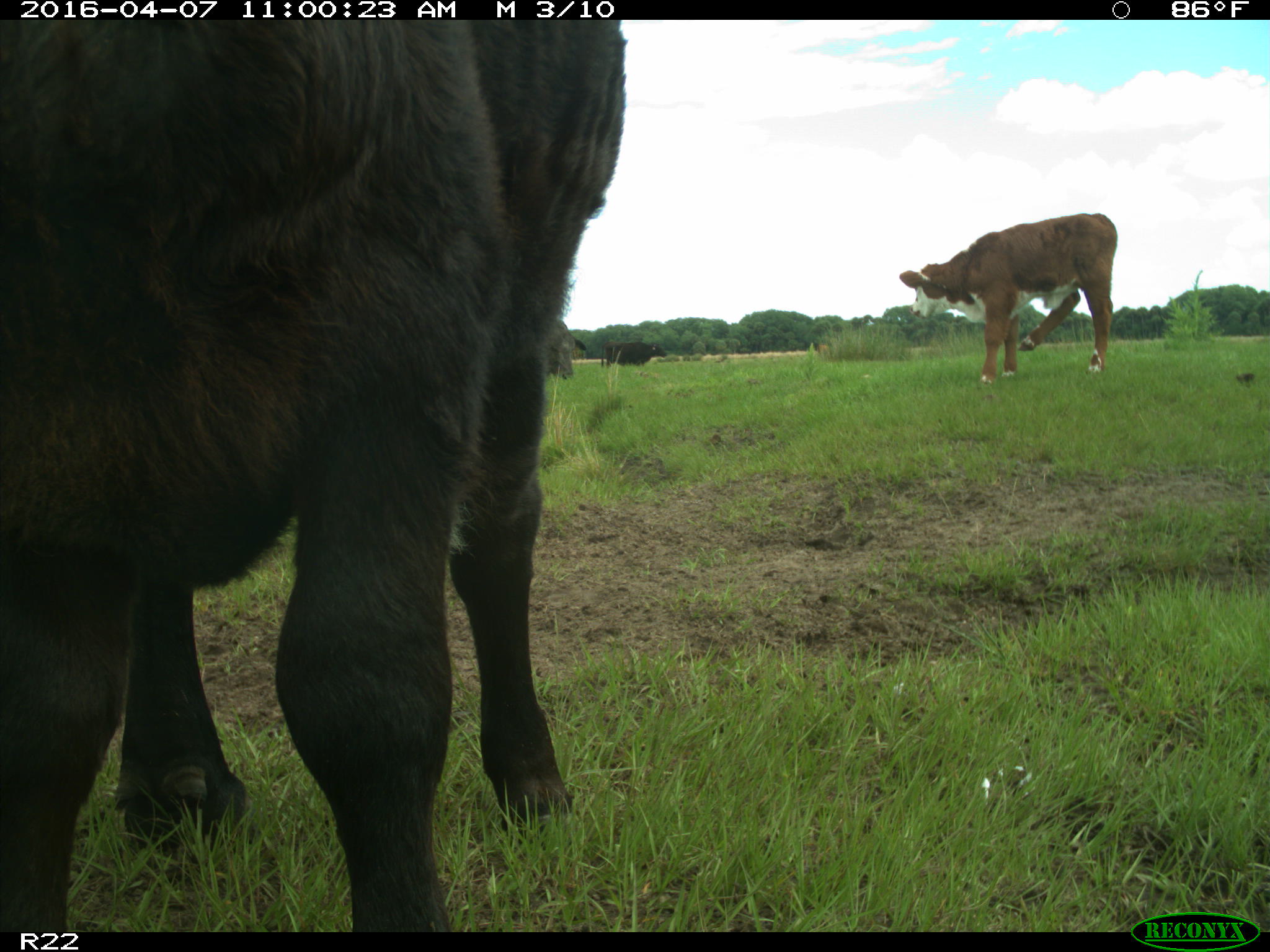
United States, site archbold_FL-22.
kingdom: Animalia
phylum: Chordata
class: Mammalia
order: Artiodactyla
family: Bovidae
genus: Bos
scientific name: Bos taurus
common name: domestic cow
Bos taurus (domestic cow).